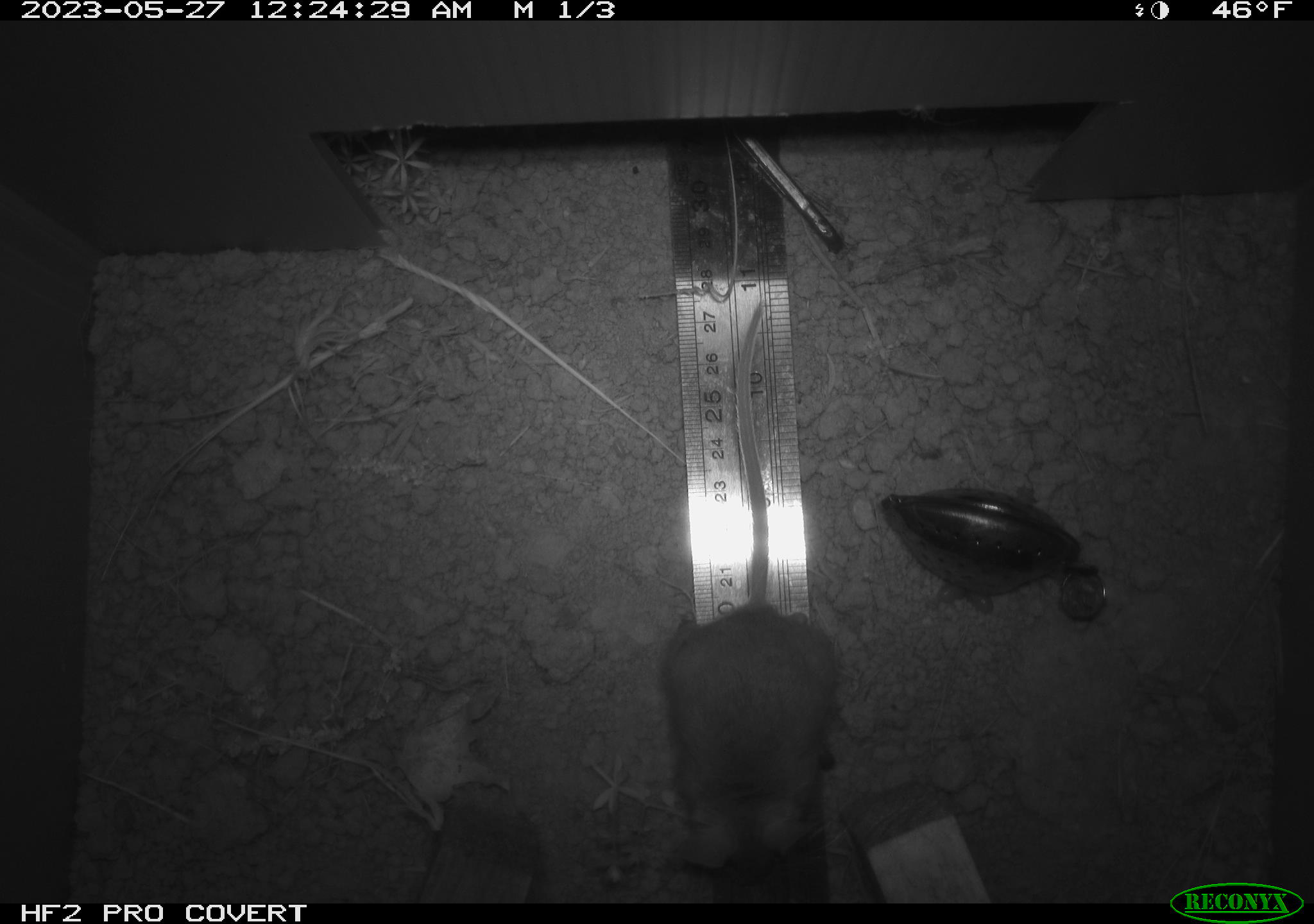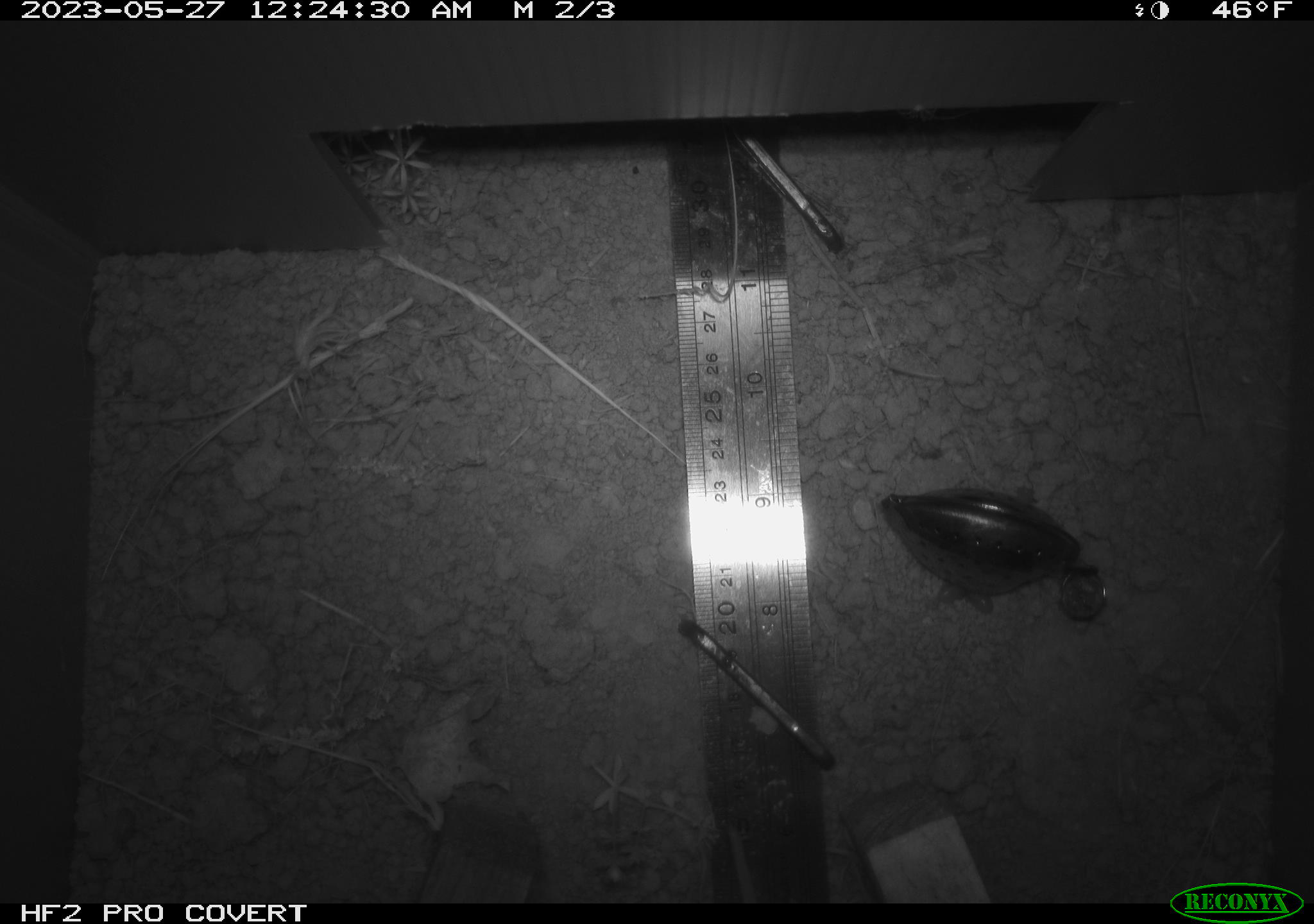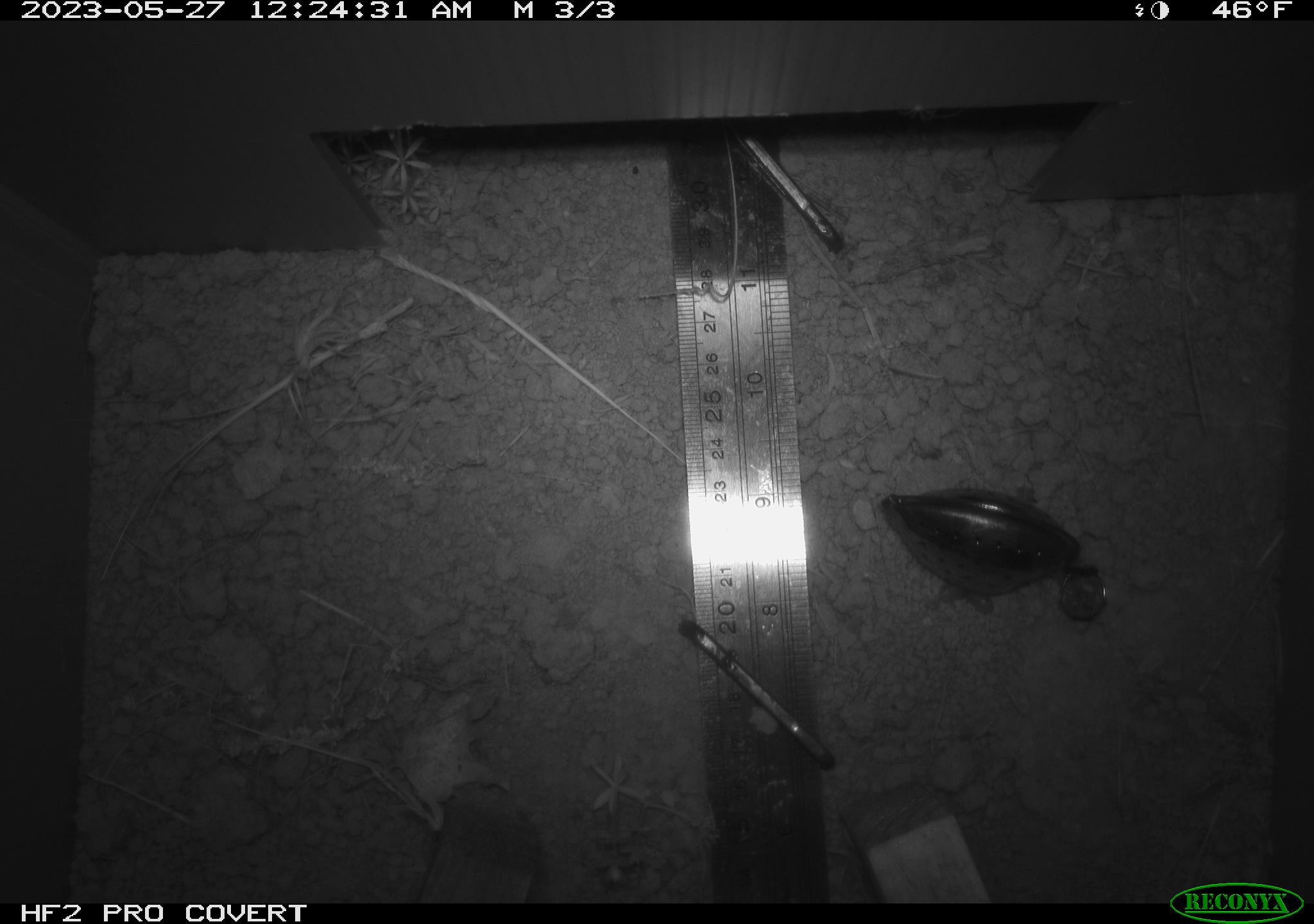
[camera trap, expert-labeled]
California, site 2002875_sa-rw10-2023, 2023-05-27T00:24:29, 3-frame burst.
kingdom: Animalia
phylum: Chordata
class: Mammalia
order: Rodentia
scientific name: Rodentia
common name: mouse species